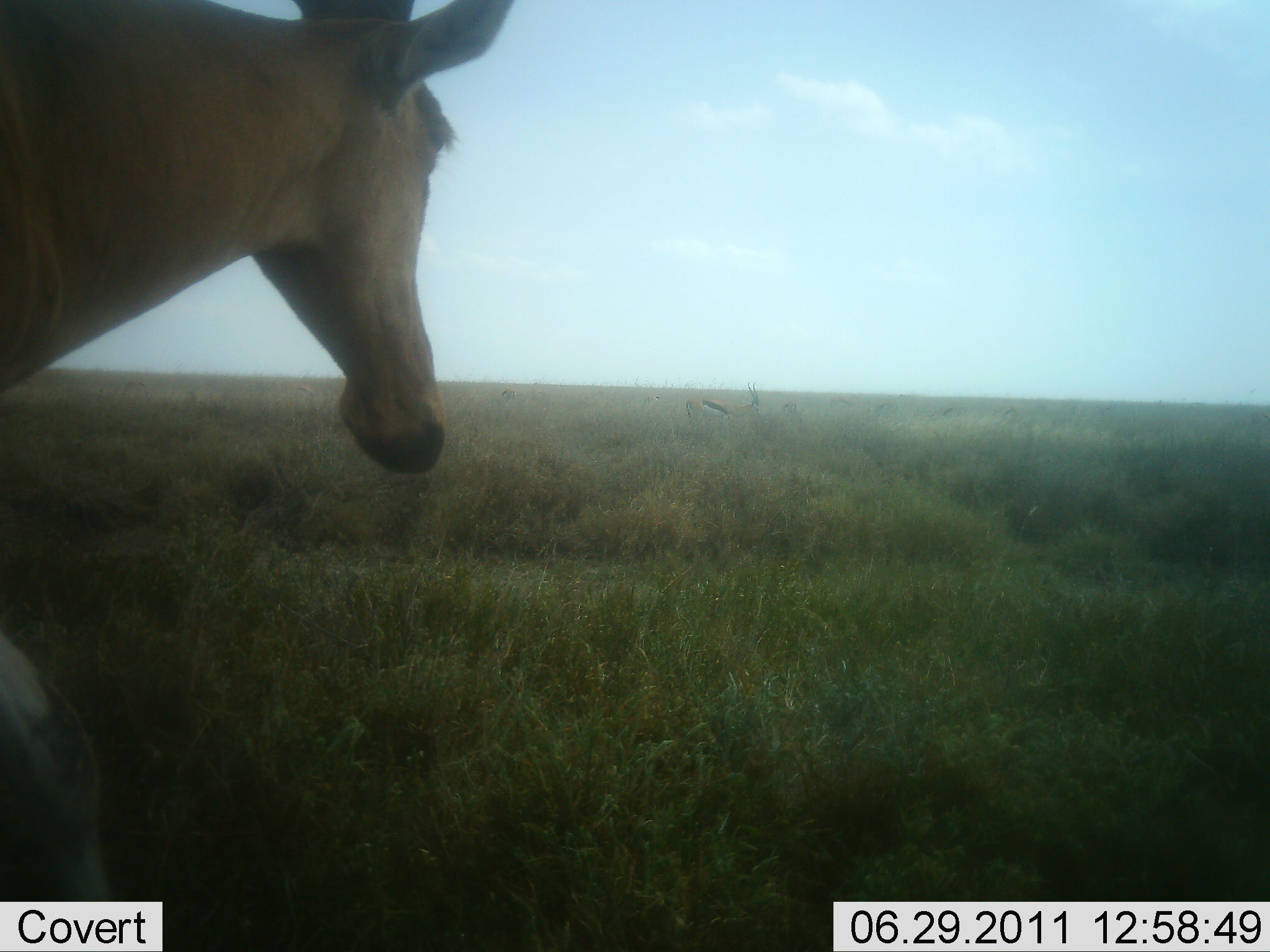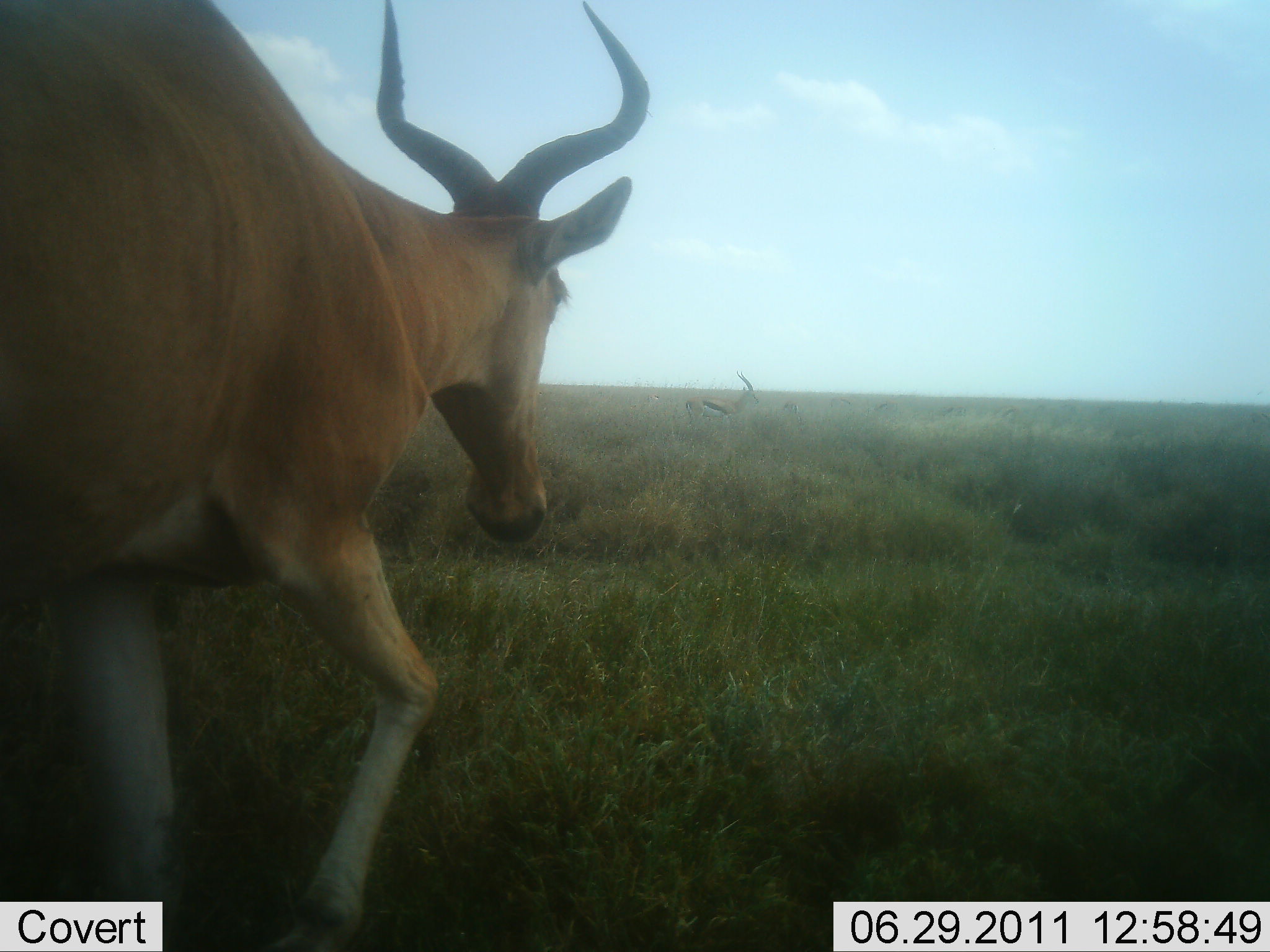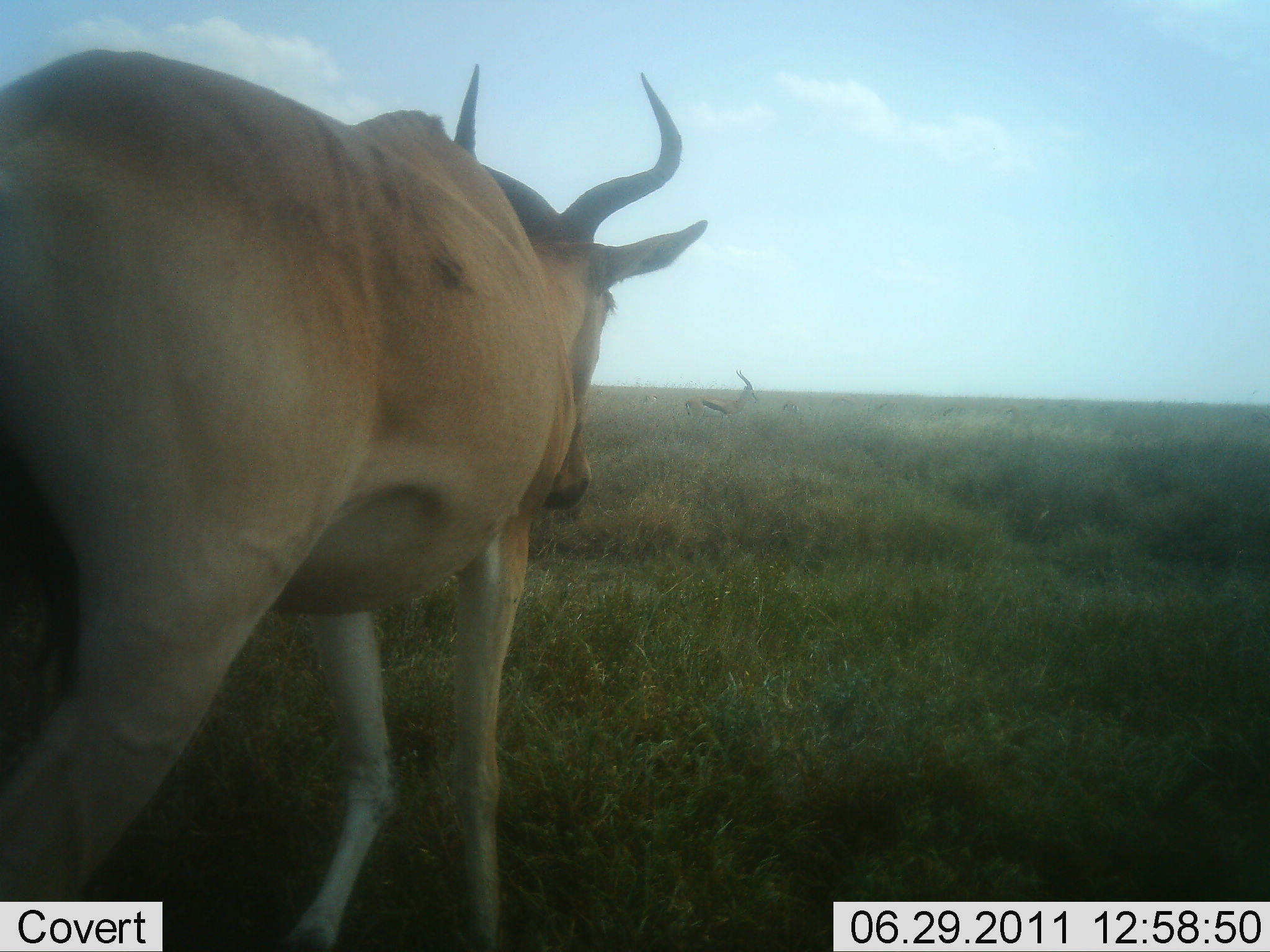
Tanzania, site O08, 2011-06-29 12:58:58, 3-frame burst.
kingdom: Animalia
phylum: Chordata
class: Mammalia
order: Artiodactyla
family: Bovidae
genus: Alcelaphus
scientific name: Alcelaphus buselaphus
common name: hartebeest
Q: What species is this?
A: Hartebeest (Alcelaphus buselaphus).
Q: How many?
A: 1.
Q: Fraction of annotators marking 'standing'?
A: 33%.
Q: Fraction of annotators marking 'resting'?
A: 0%.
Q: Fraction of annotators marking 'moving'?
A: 83%.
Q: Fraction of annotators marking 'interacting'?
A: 0%.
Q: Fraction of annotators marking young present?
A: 0%.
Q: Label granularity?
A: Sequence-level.